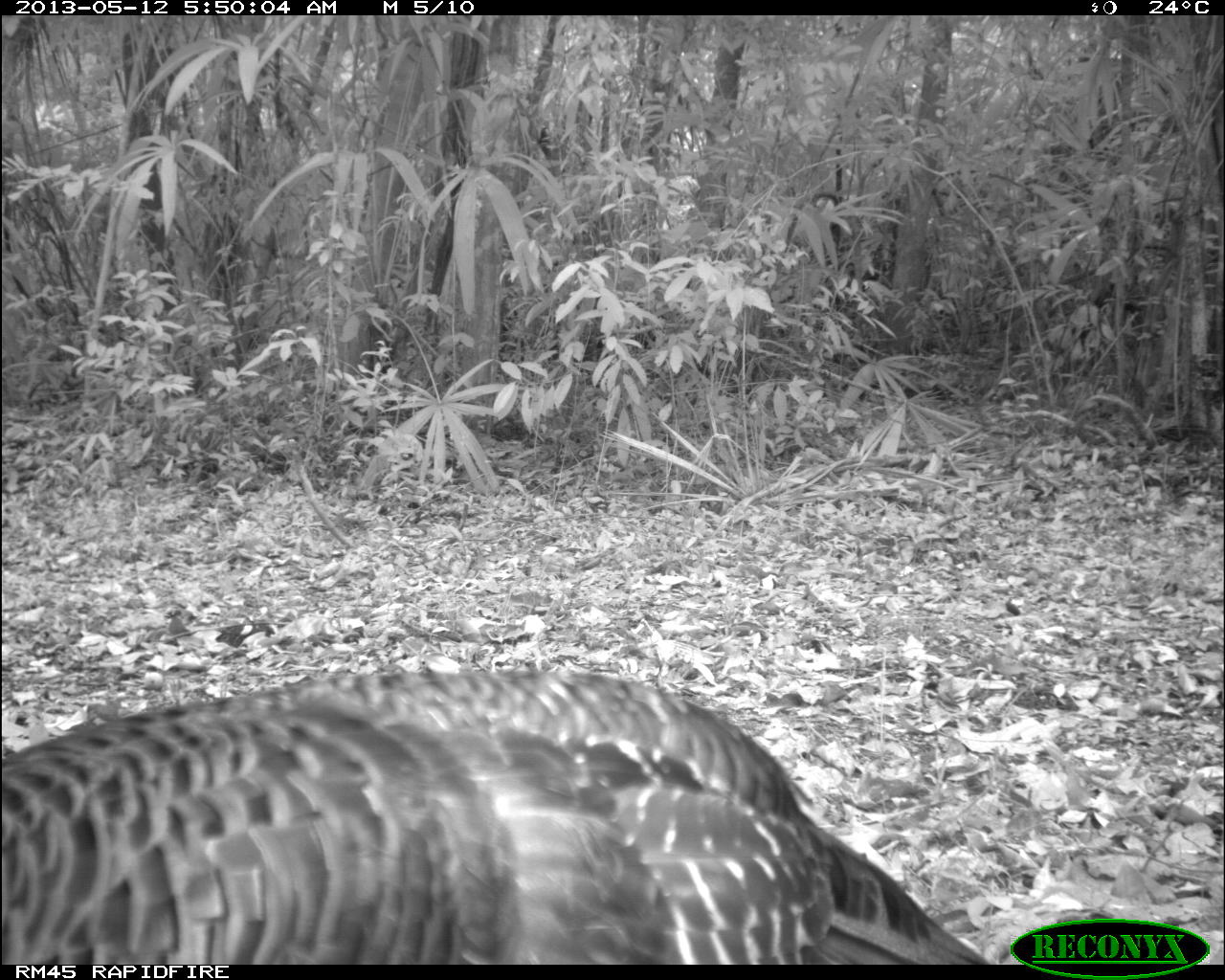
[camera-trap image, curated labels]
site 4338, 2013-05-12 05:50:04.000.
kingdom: Animalia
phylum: Chordata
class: Aves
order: Galliformes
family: Phasianidae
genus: Meleagris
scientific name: Meleagris ocellata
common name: ocellated turkey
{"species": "Meleagris ocellata (ocellated turkey)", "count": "1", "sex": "female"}